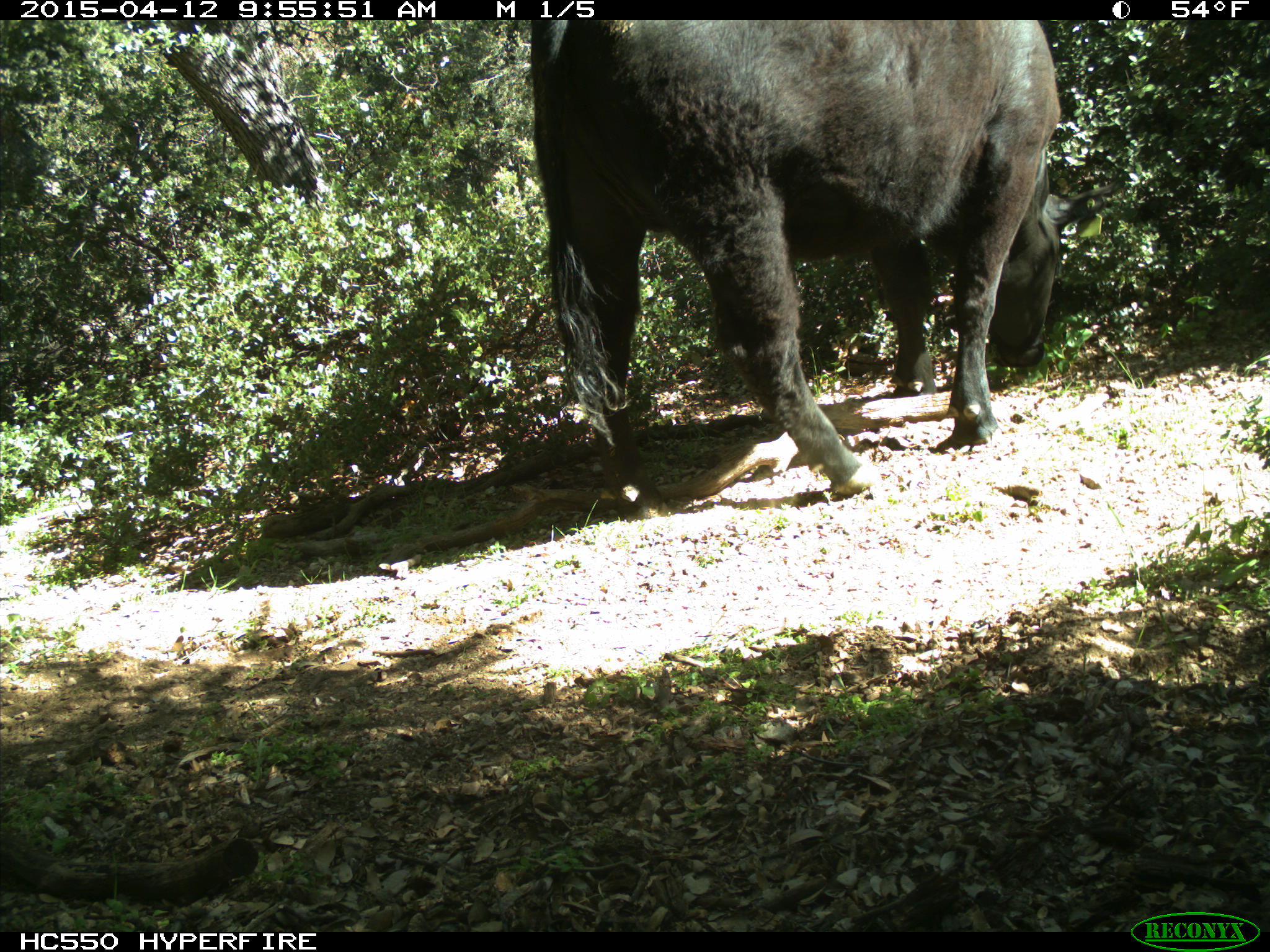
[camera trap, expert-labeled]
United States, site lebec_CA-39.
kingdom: Animalia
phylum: Chordata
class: Mammalia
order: Artiodactyla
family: Bovidae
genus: Bos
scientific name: Bos taurus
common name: domestic cow